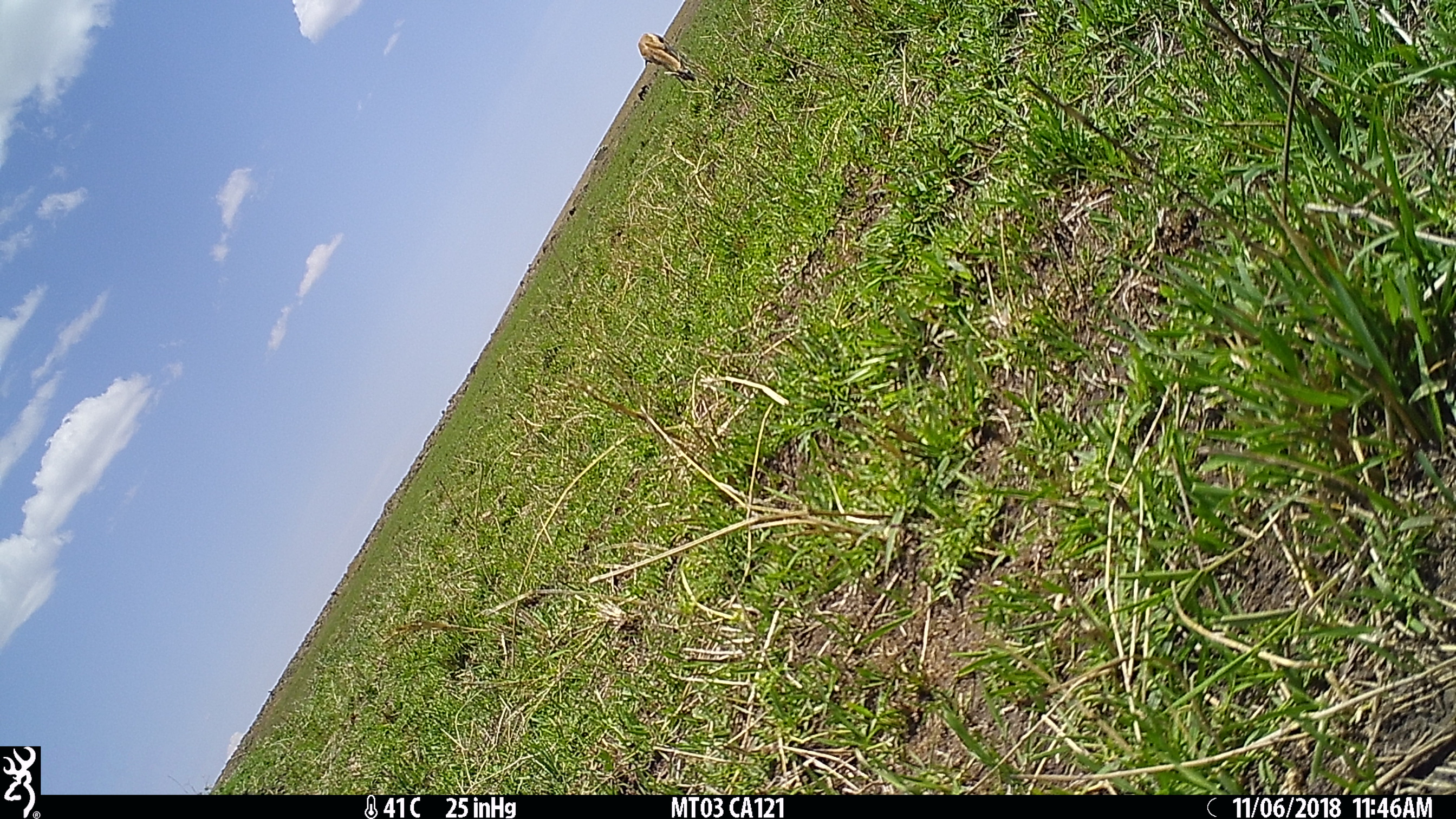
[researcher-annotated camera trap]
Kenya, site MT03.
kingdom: Animalia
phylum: Chordata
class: Mammalia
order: Artiodactyla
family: Bovidae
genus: Eudorcas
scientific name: Eudorcas thomsonii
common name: thomon's gazelle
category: gazelle thomsons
Gazelle thomsons (thomon's gazelle) (Eudorcas thomsonii).